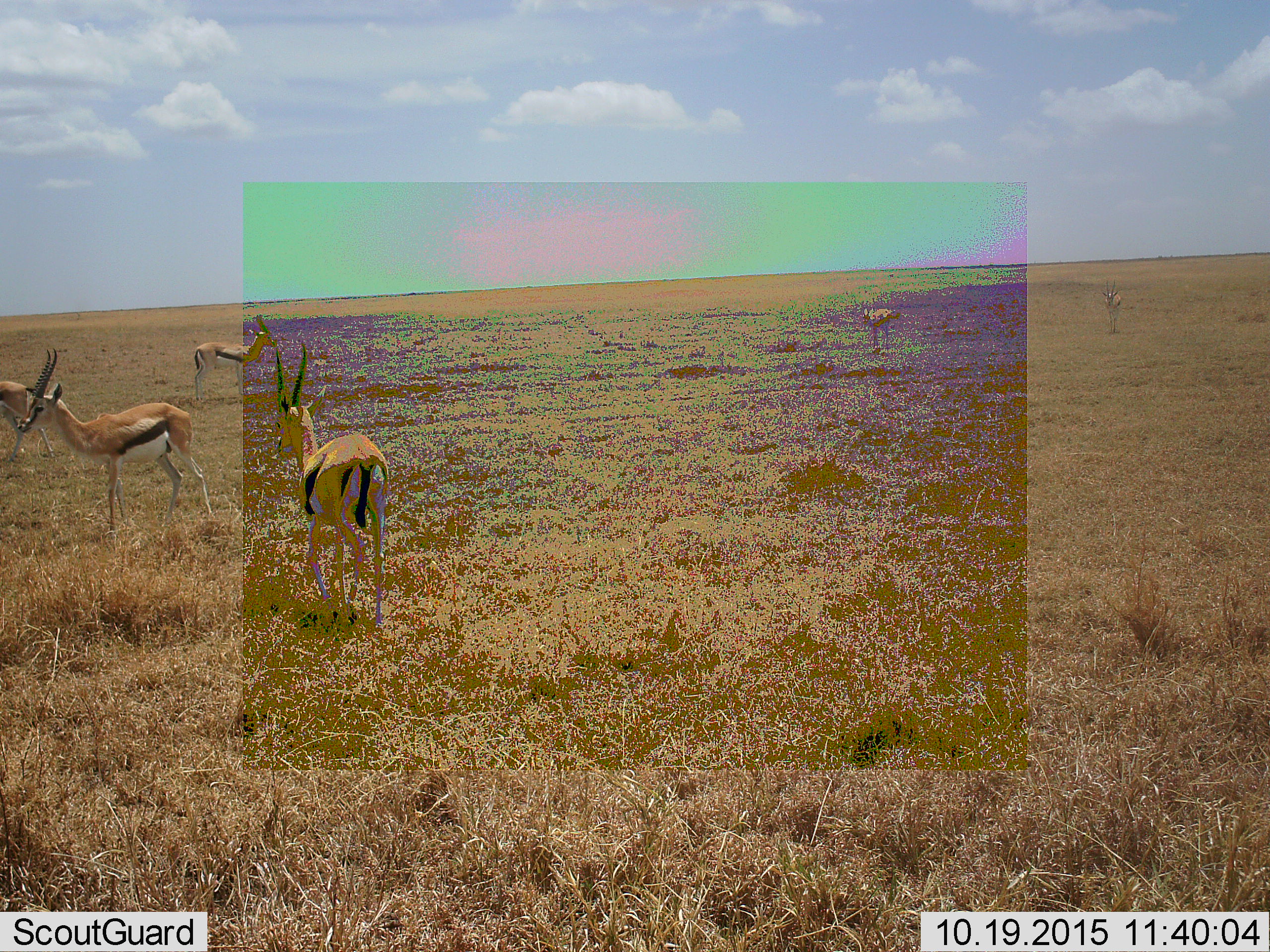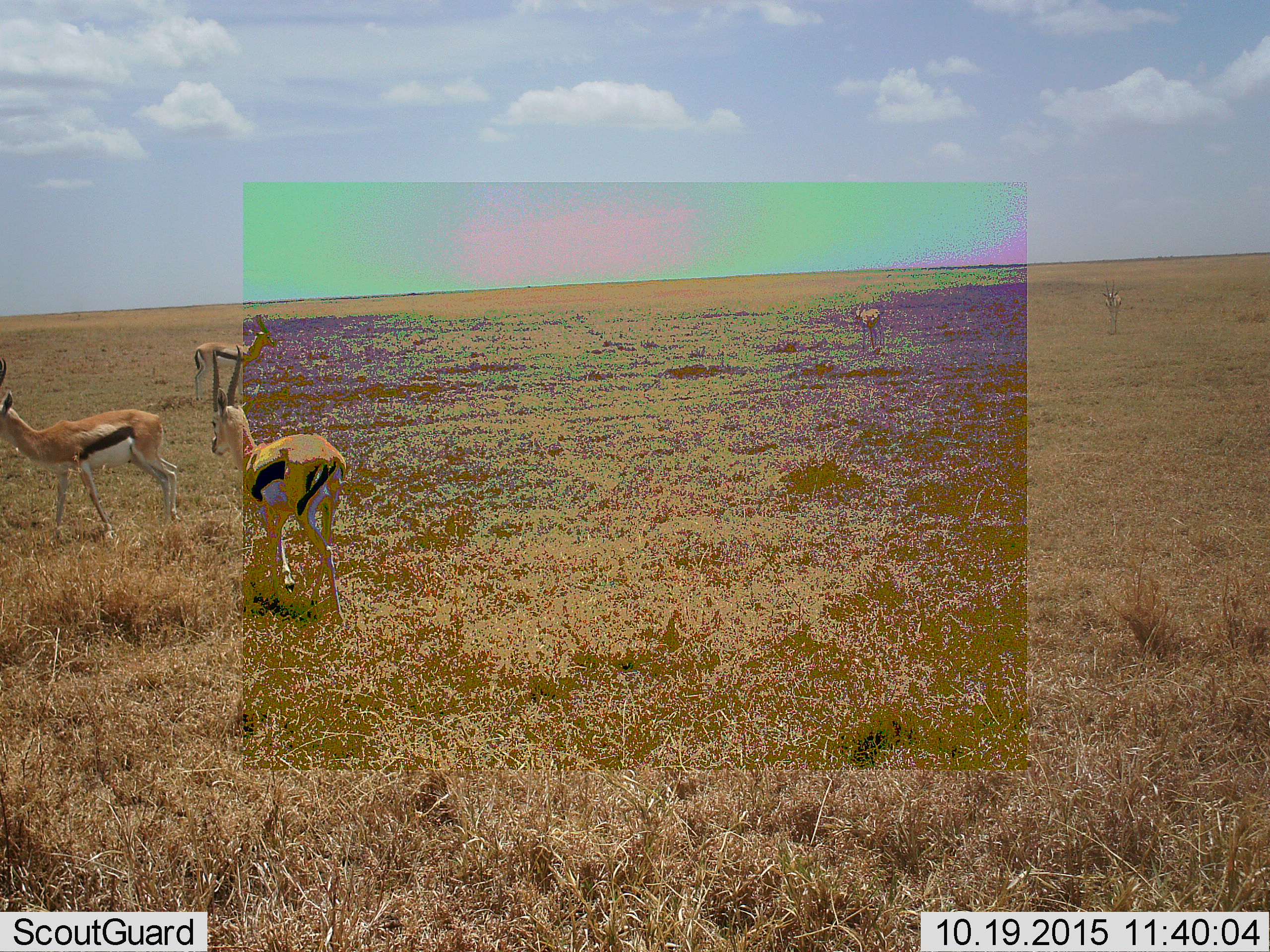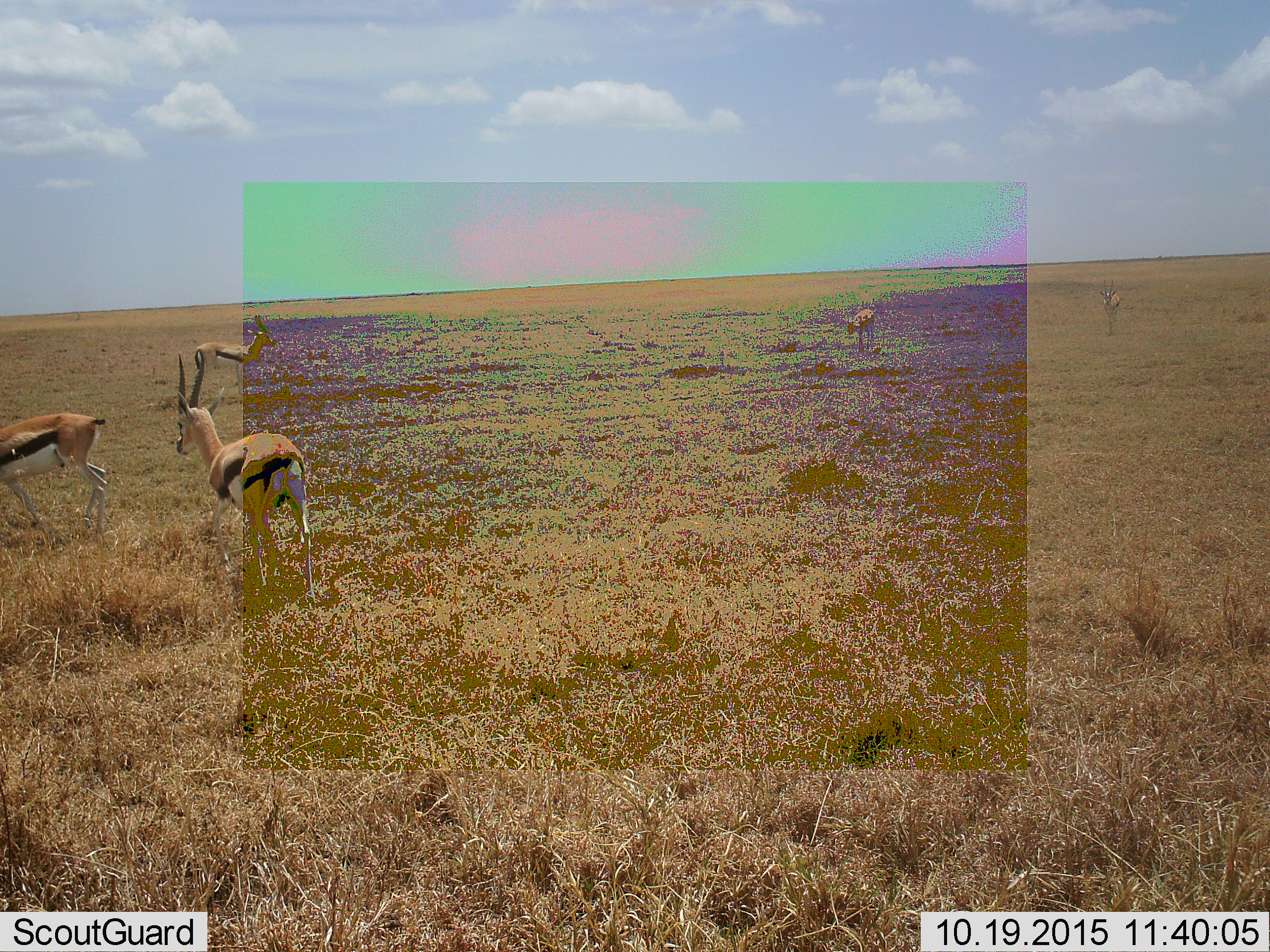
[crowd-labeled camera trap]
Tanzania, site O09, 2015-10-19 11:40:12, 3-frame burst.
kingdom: Animalia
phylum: Chordata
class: Mammalia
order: Artiodactyla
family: Bovidae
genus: Eudorcas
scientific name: Eudorcas thomsonii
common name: thomson's gazelle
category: gazellethomsons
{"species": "gazellethomsons (thomson's gazelle) (Eudorcas thomsonii)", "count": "6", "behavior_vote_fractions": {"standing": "70%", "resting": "0%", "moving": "90%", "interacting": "0%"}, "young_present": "10%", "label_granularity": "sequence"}